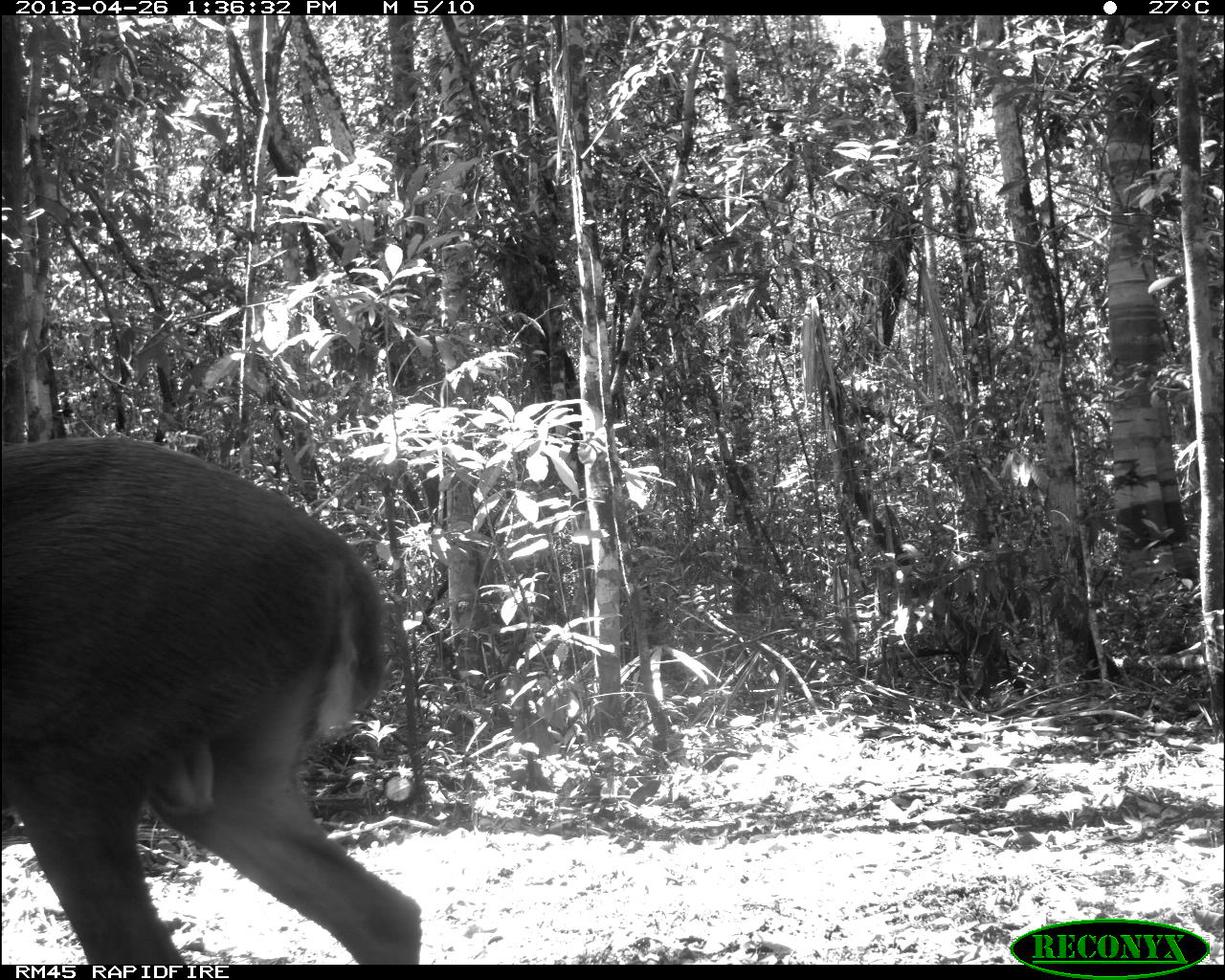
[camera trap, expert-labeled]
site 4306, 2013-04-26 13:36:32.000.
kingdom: Animalia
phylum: Chordata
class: Mammalia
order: Artiodactyla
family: Cervidae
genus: Odocoileus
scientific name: Odocoileus pandora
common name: yucatán brown brocket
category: mazama pandora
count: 1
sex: male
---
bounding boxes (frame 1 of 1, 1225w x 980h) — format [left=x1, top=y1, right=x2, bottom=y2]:
mazama pandora: [left=2, top=435, right=418, bottom=964]